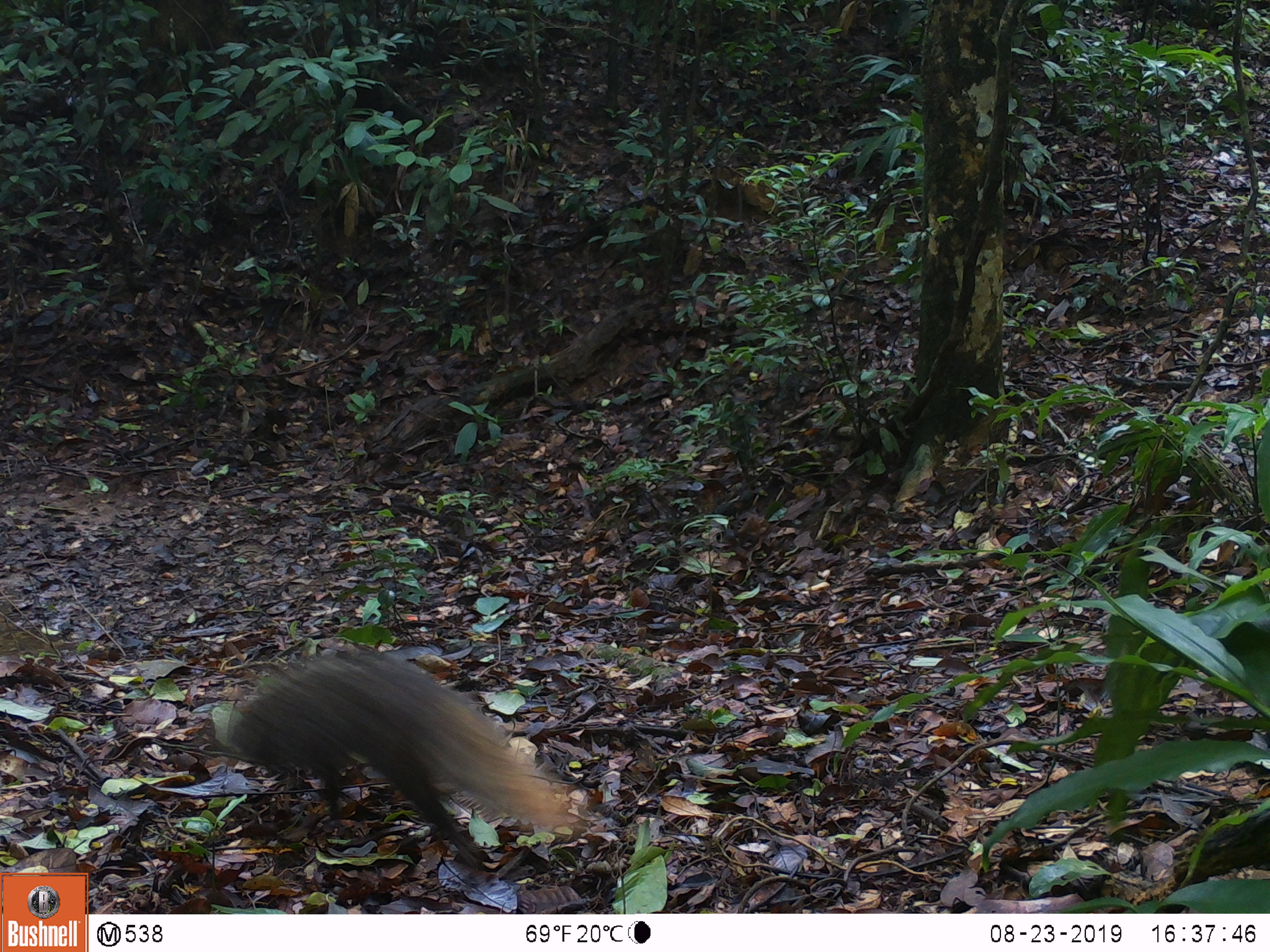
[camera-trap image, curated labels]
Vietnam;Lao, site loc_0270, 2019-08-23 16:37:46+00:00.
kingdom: Animalia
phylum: Chordata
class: Mammalia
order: Carnivora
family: Herpestidae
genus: Urva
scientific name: Urva urva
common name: crab-eating mongoose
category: crab eating mongoose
Crab eating mongoose (crab-eating mongoose) (Urva urva). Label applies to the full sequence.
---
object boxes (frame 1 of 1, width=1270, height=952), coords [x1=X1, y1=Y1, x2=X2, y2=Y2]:
crab eating mongoose: [x1=228, y1=643, x2=569, y2=870]